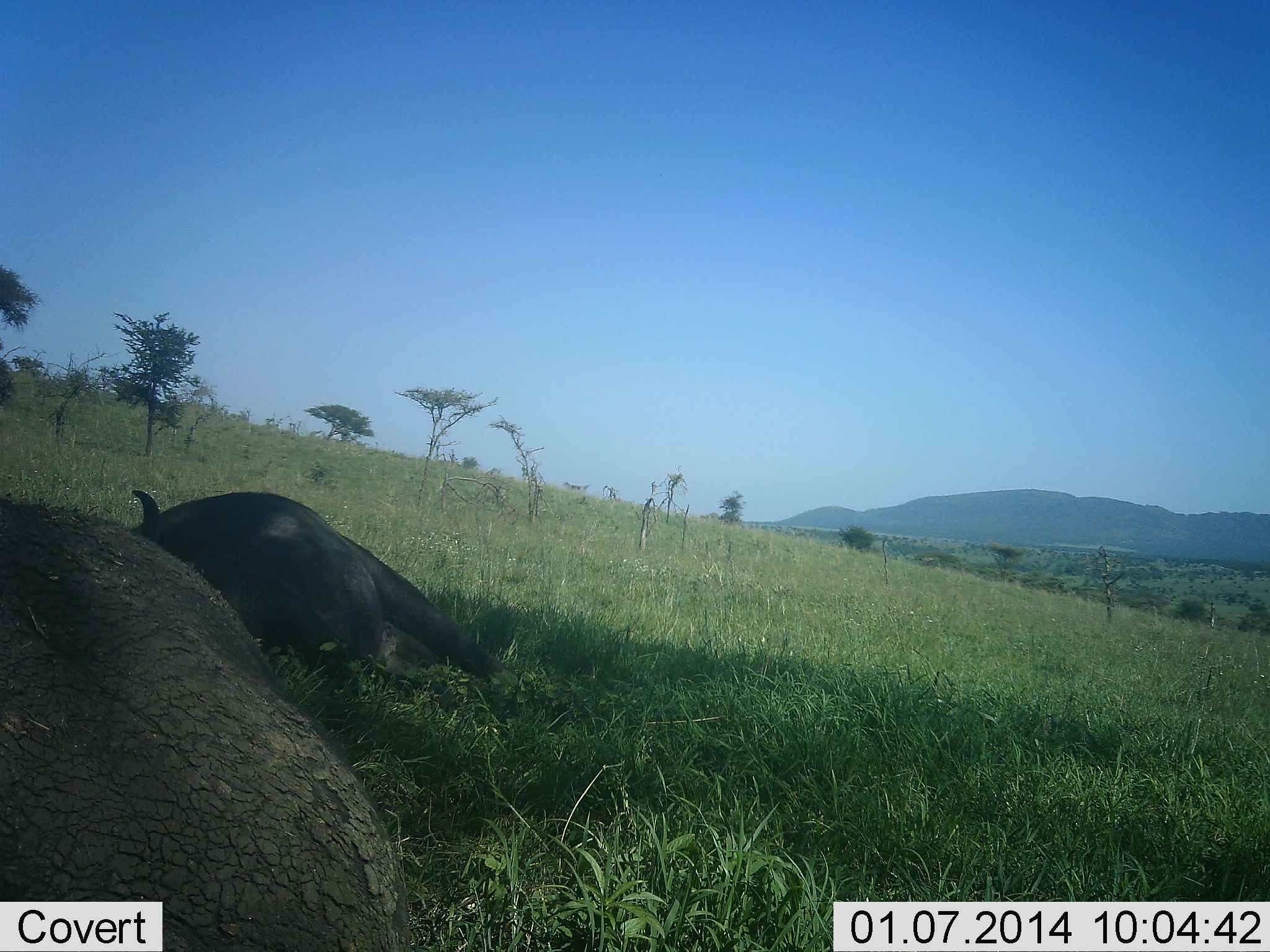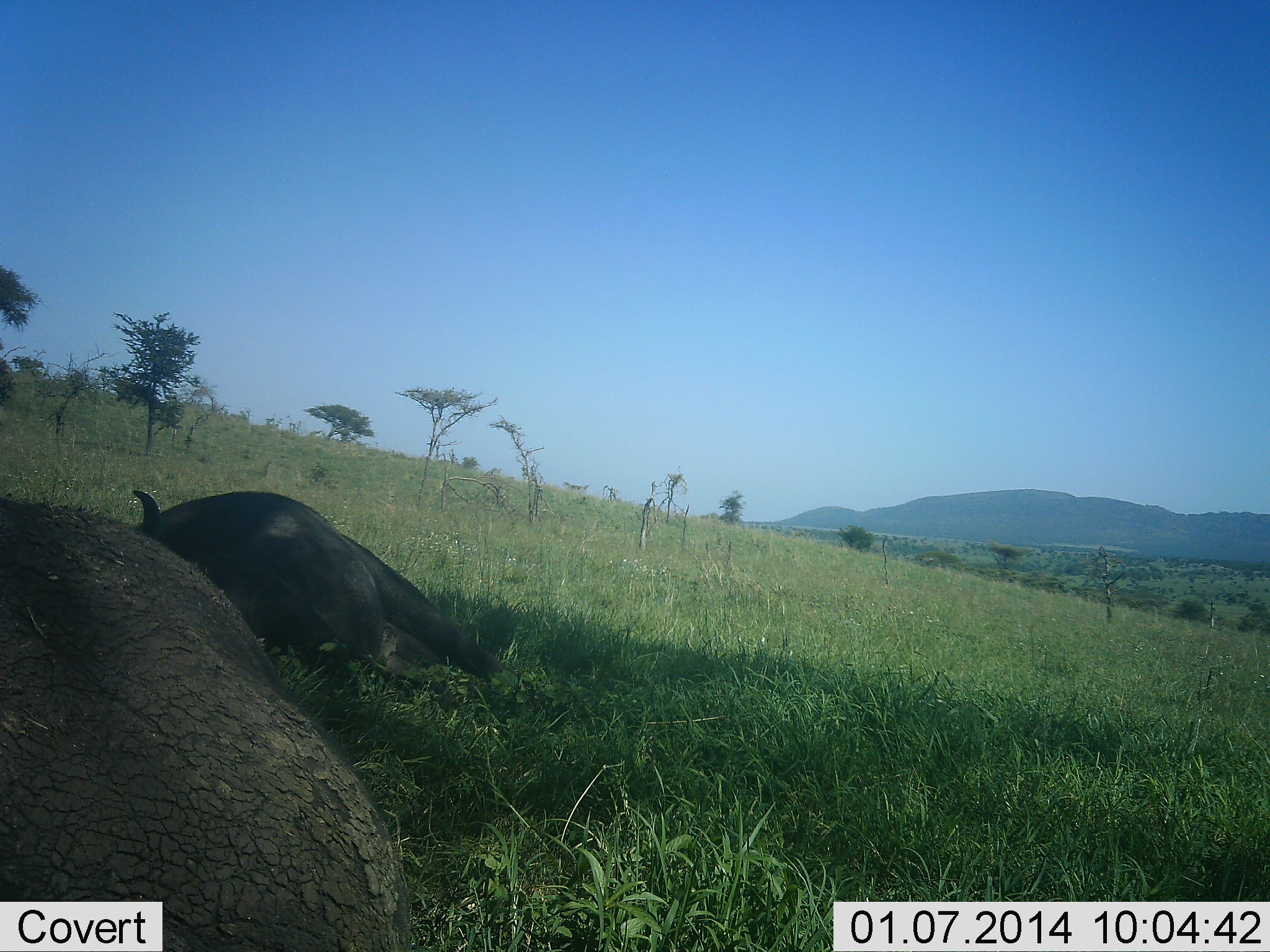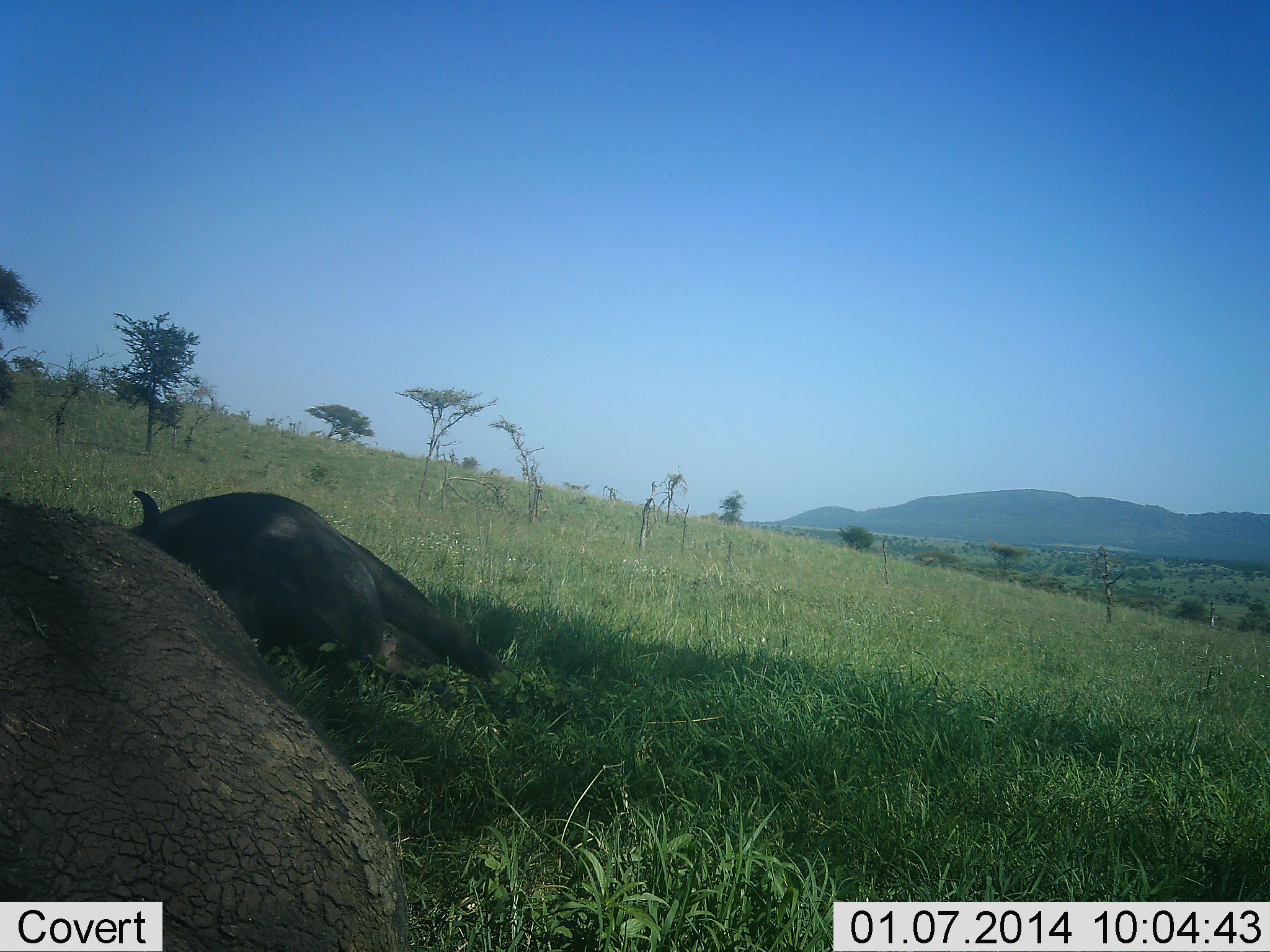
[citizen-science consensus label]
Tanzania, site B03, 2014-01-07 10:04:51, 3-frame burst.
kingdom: Animalia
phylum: Chordata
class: Mammalia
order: Artiodactyla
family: Bovidae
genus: Syncerus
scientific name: Syncerus caffer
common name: cape buffalo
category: buffalo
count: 2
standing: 0%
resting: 100%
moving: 0%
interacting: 0%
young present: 3%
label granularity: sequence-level